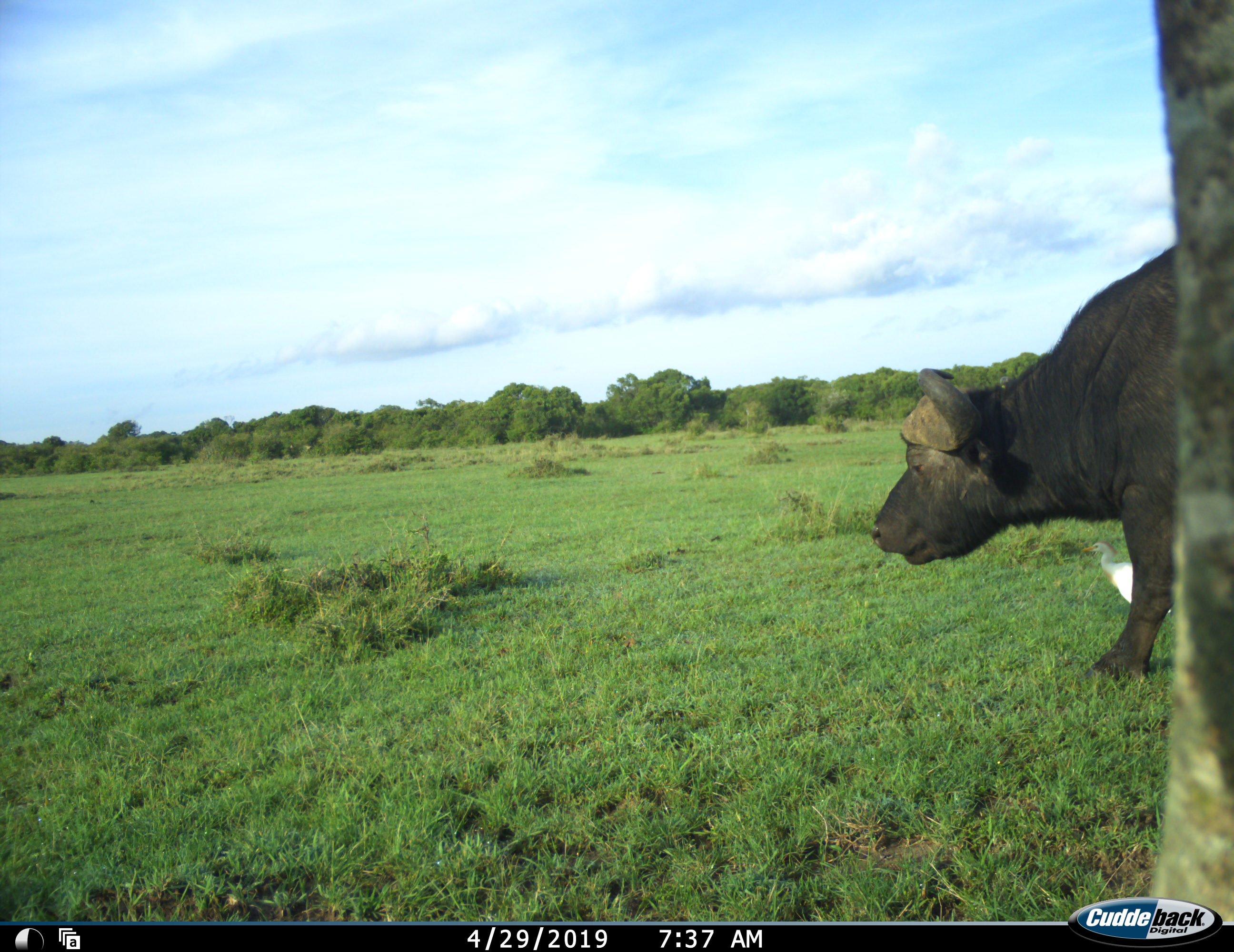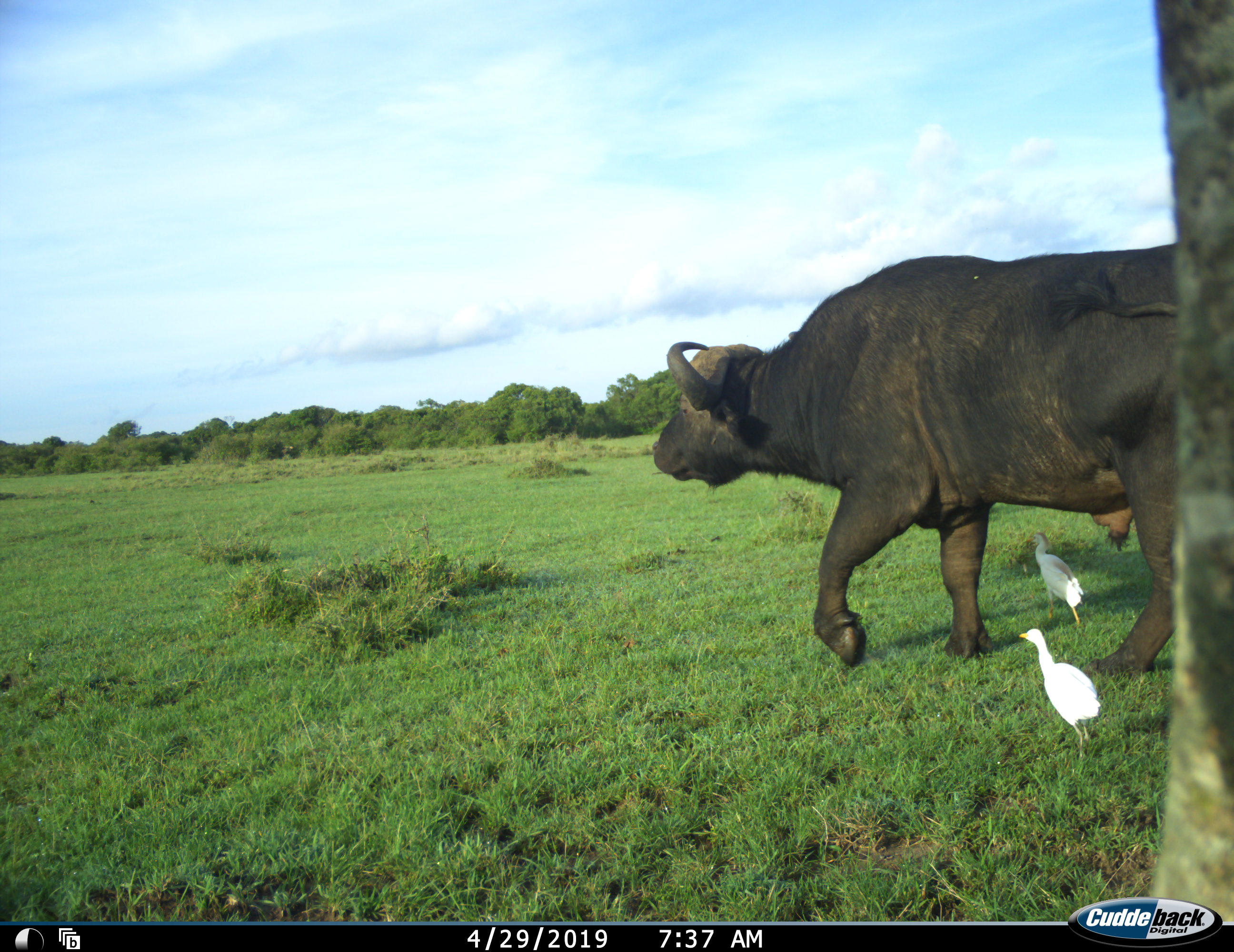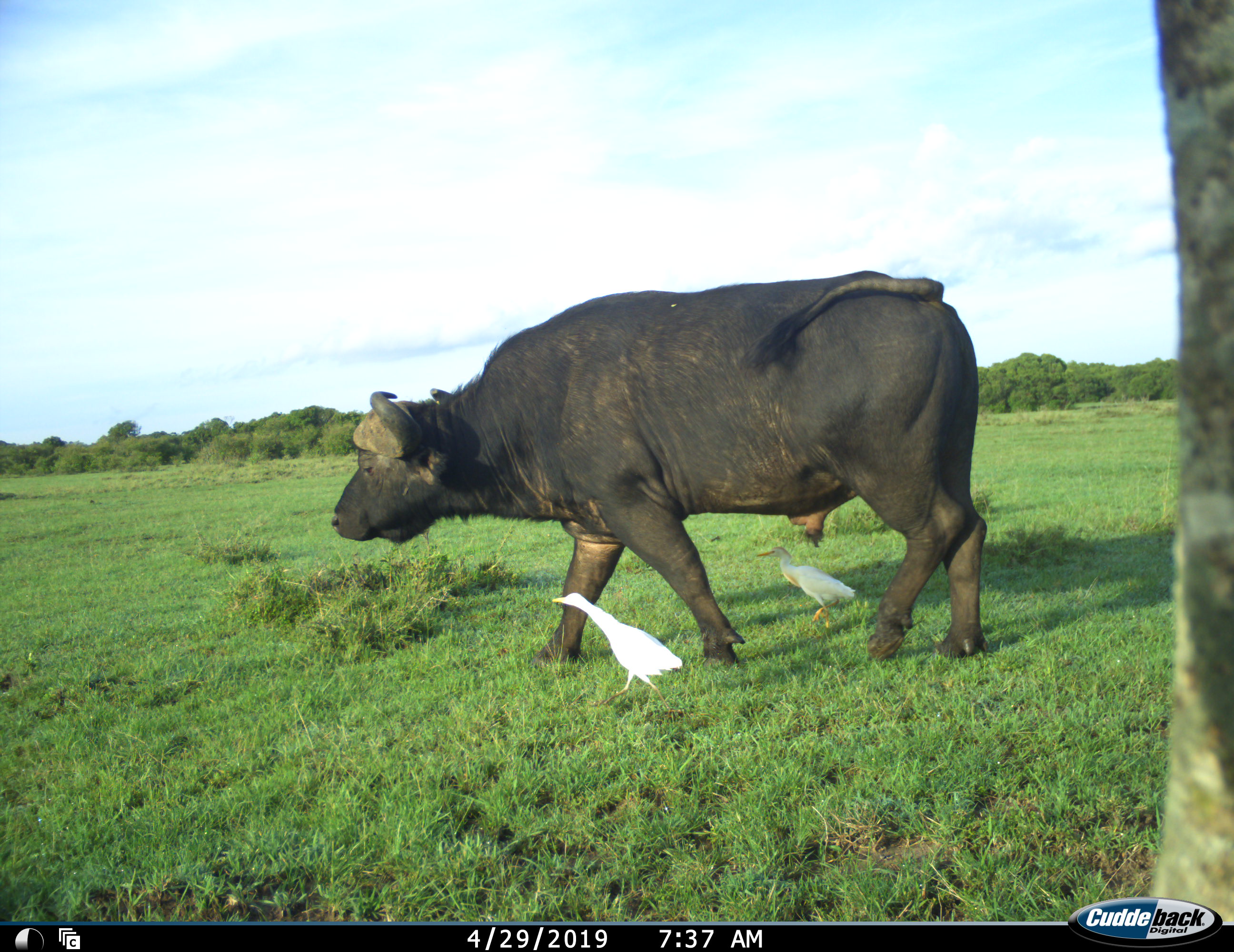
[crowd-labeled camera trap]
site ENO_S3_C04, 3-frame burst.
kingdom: Animalia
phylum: Chordata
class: Aves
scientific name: Aves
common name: bird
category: birdother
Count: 2.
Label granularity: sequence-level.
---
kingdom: Animalia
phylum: Chordata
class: Mammalia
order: Artiodactyla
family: Bovidae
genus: Syncerus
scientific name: Syncerus caffer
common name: african buffalo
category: buffalo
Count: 1.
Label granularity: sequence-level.